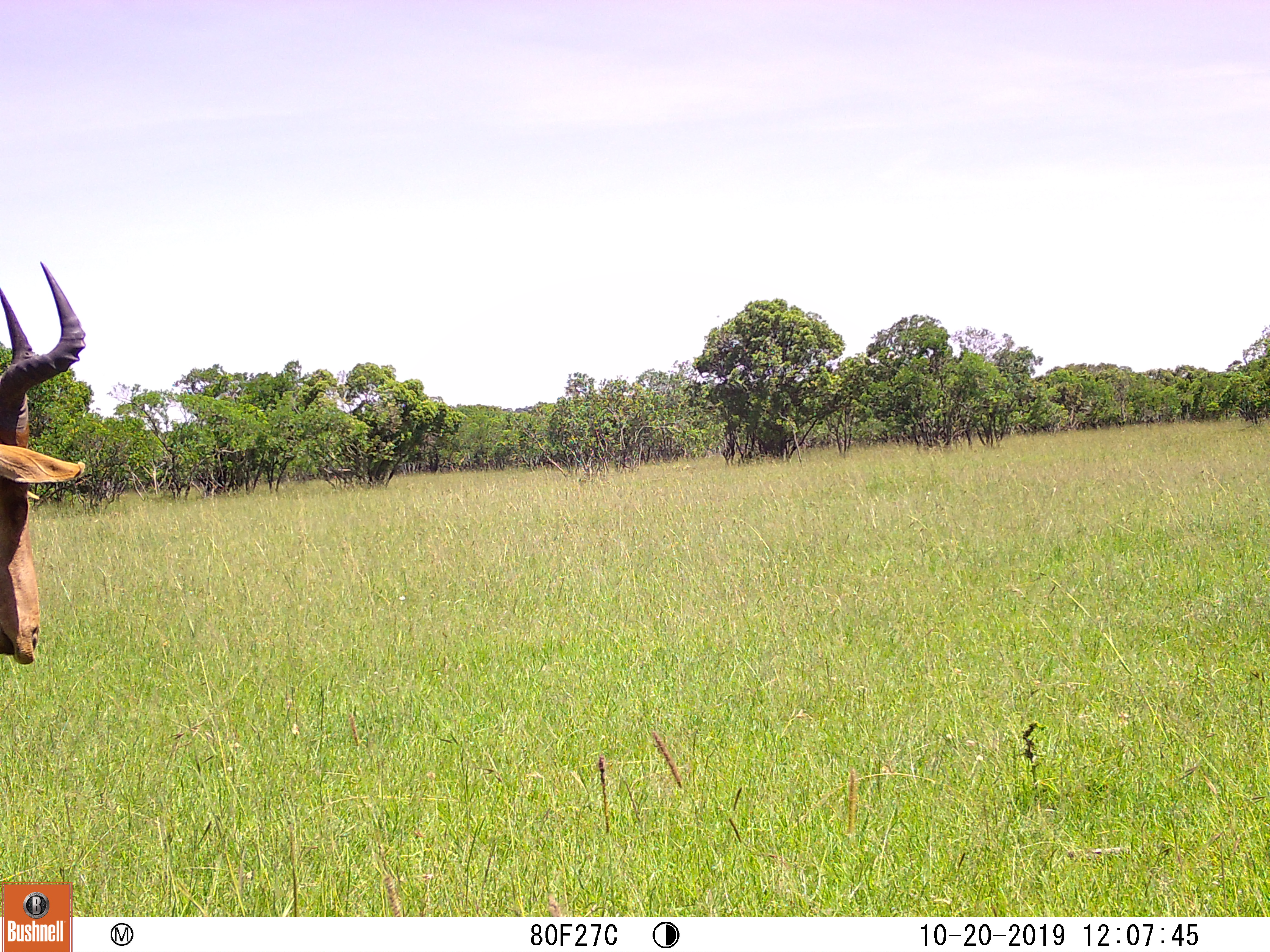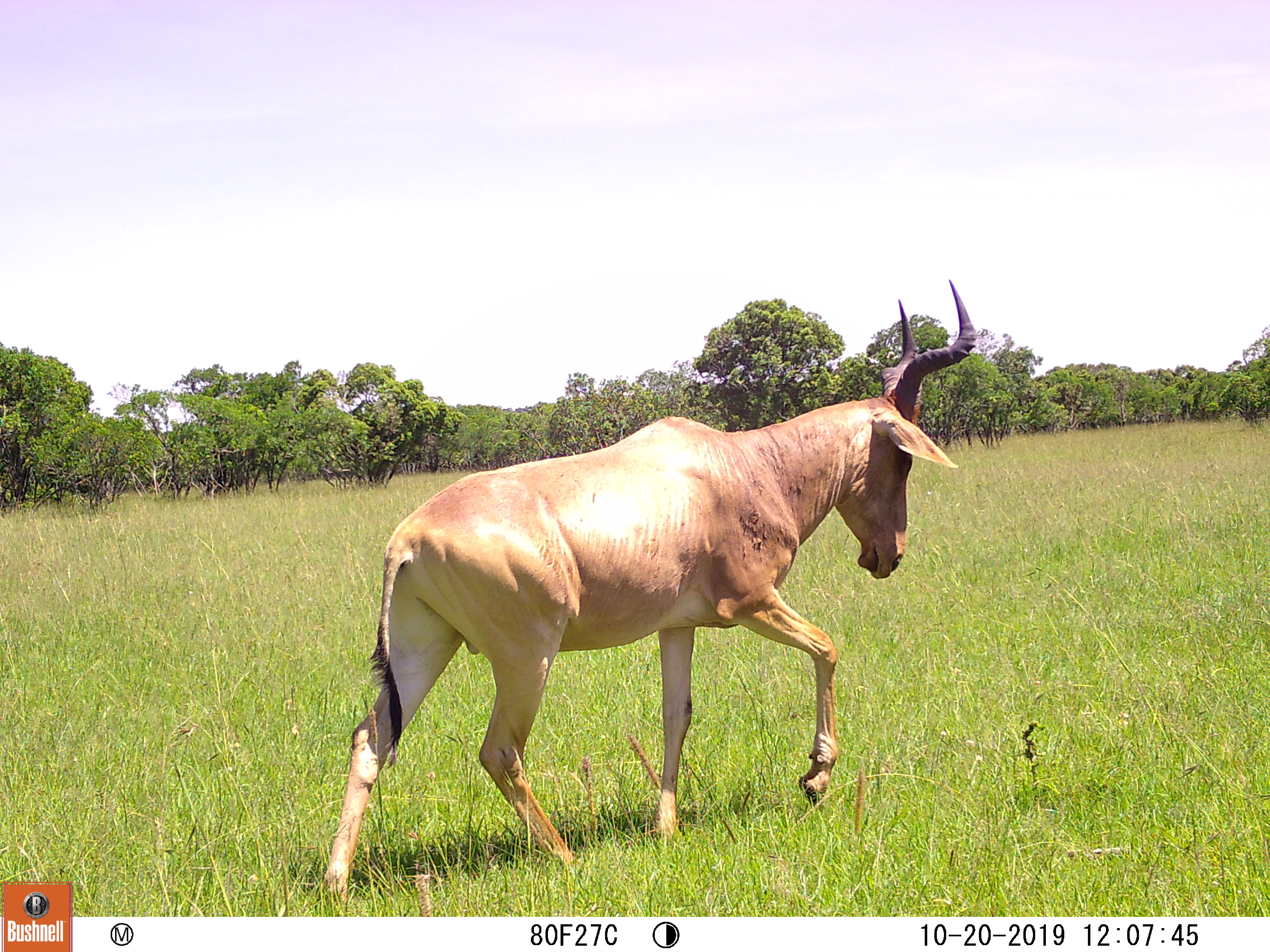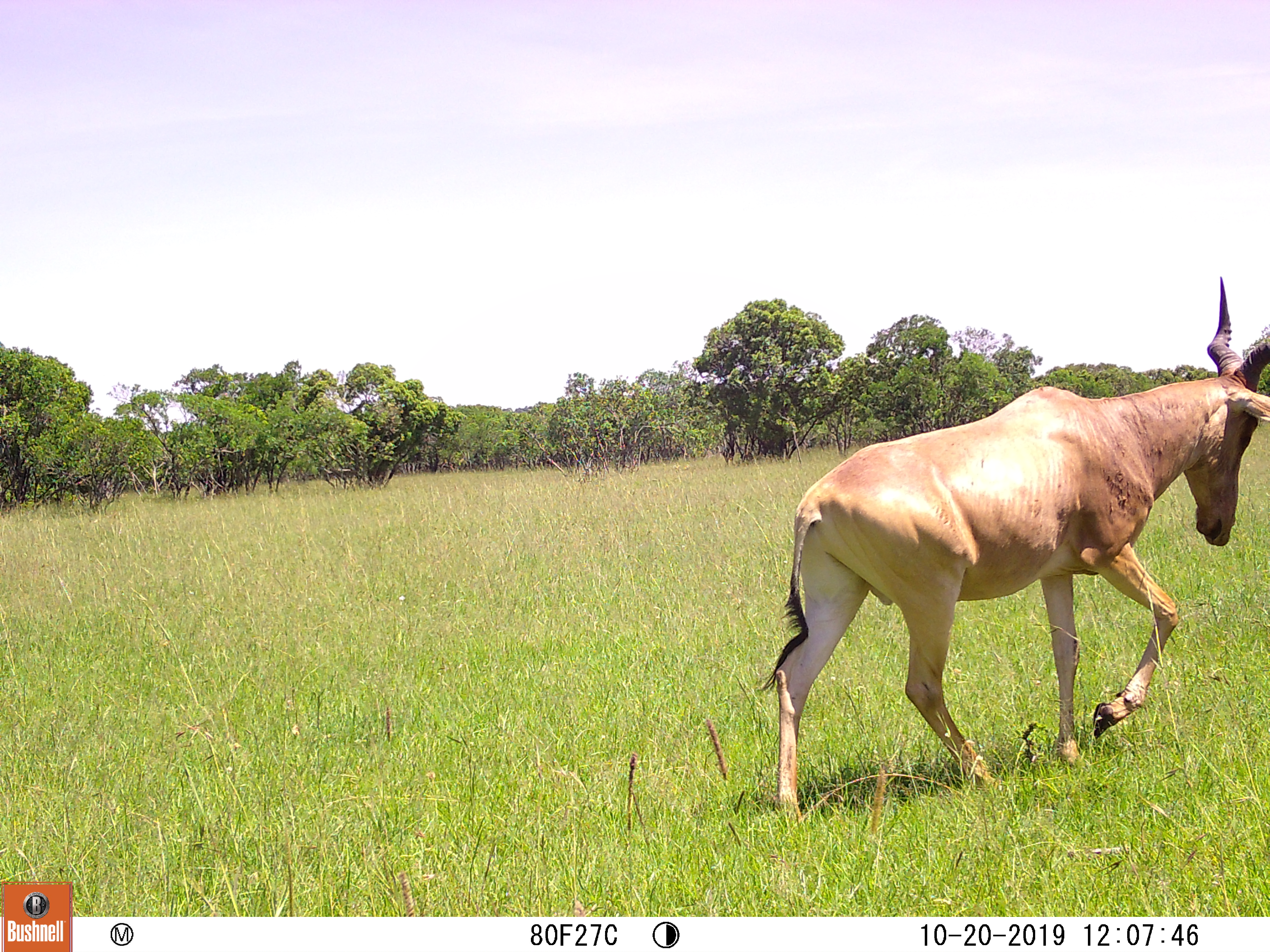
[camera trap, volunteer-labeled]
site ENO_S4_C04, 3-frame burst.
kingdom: Animalia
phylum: Chordata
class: Mammalia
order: Artiodactyla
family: Bovidae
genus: Alcelaphus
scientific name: Alcelaphus buselaphus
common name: hartebeest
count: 1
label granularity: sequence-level